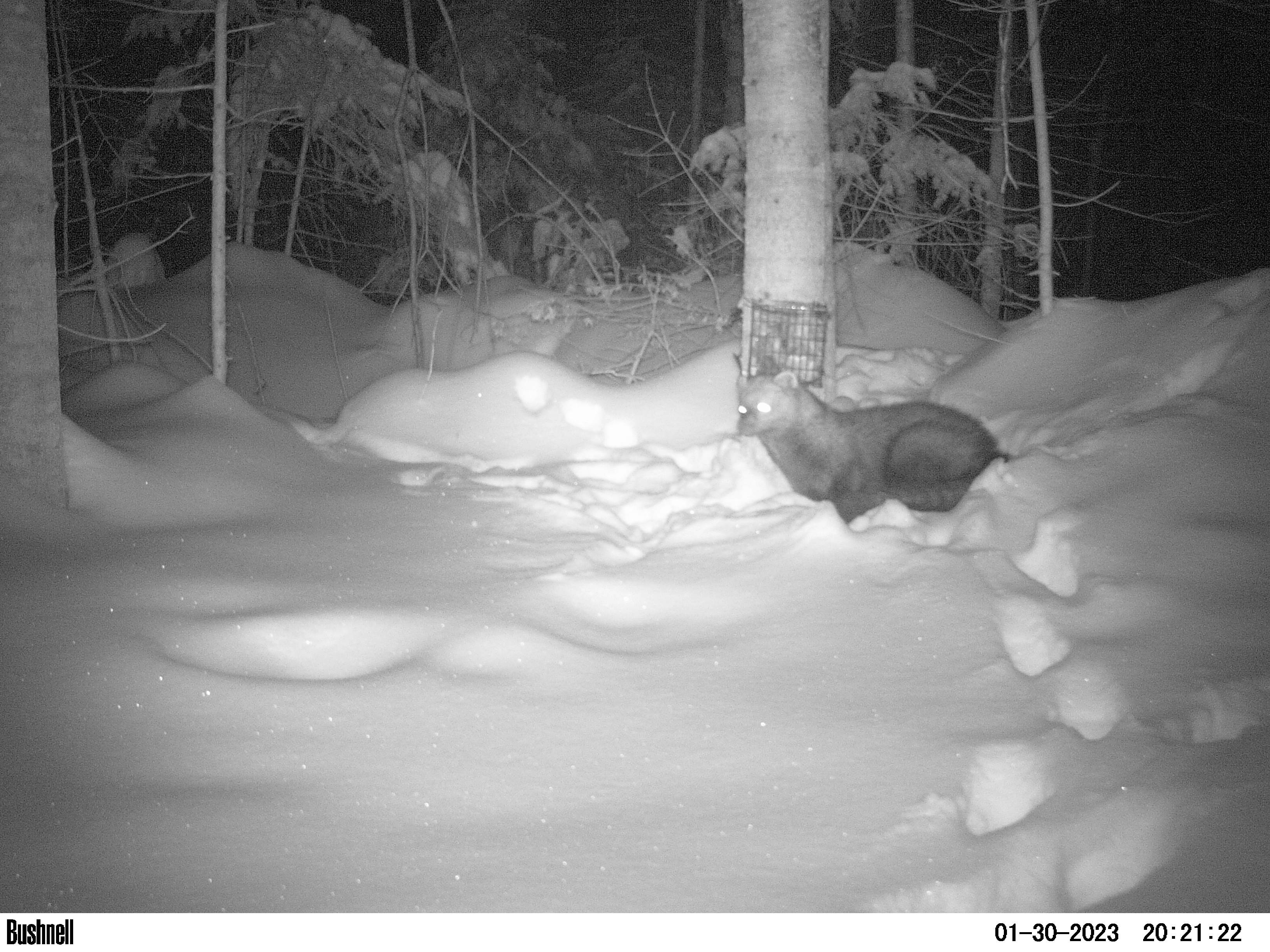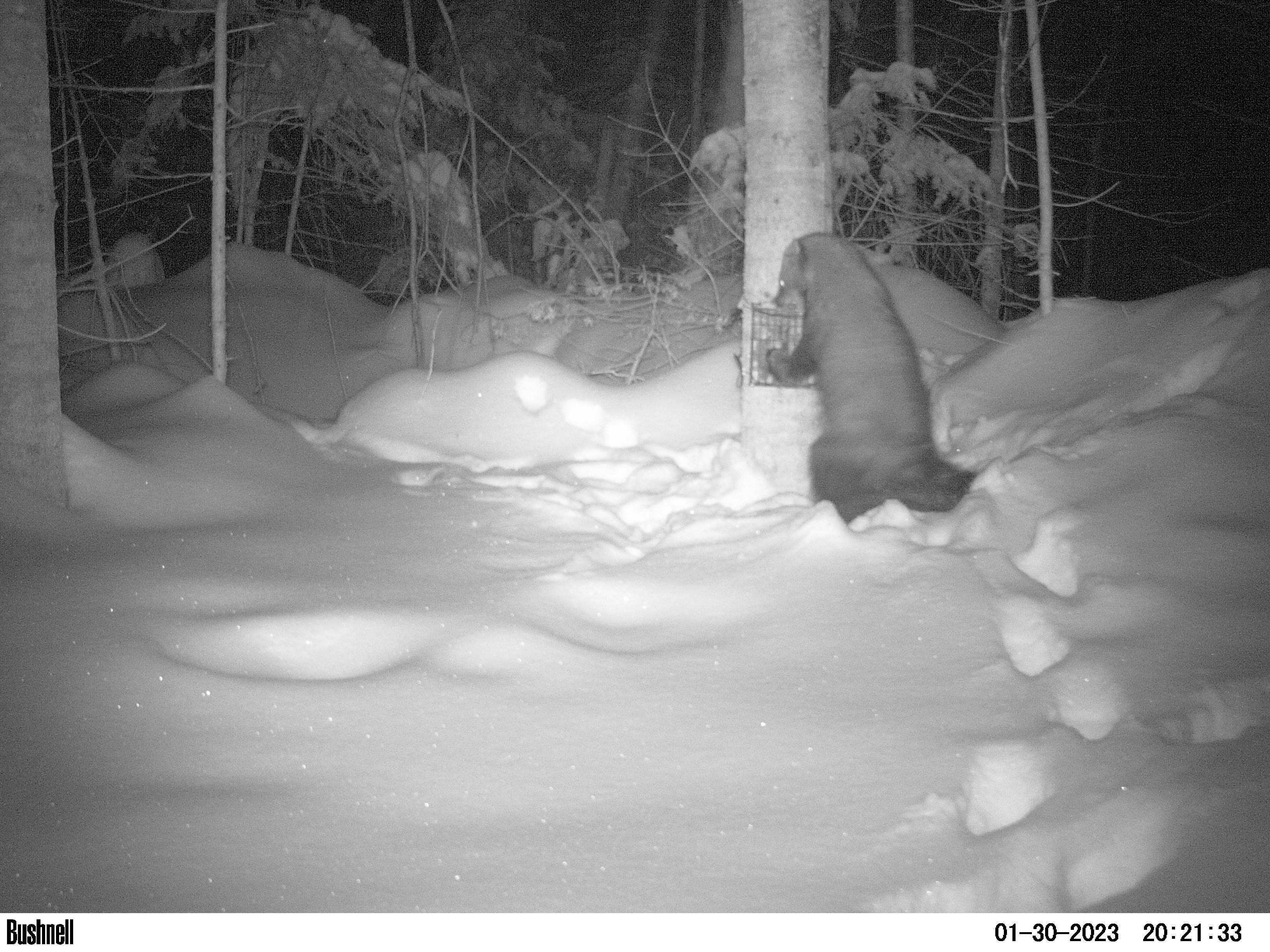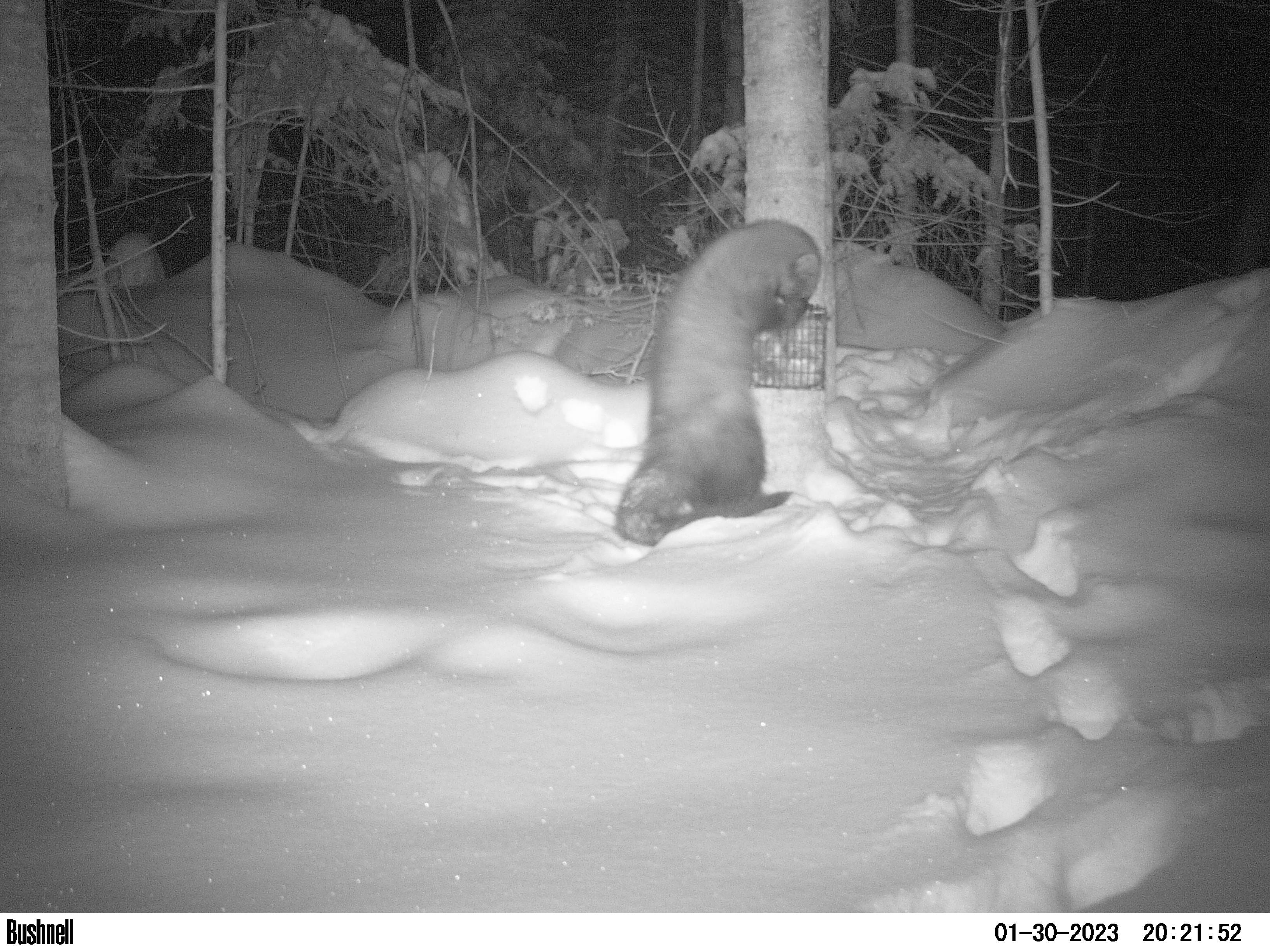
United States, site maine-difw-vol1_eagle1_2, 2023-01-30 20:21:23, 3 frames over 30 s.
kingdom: Animalia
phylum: Chordata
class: Mammalia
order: Carnivora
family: Mustelidae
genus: Pekania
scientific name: Pekania pennanti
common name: fisher